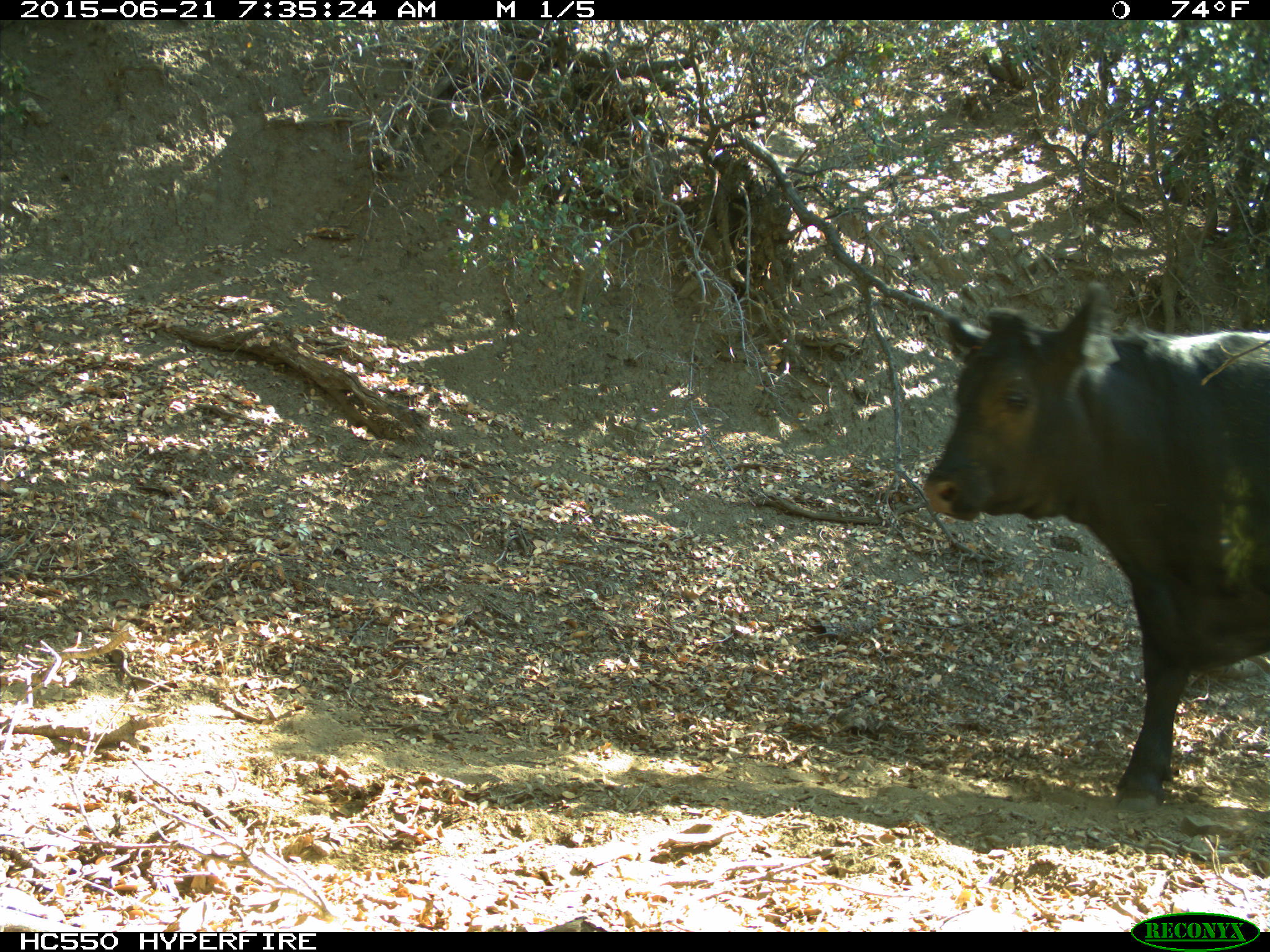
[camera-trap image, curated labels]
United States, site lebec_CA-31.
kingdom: Animalia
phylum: Chordata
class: Mammalia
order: Artiodactyla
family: Bovidae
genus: Bos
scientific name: Bos taurus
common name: domestic cow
Bos taurus (domestic cow).